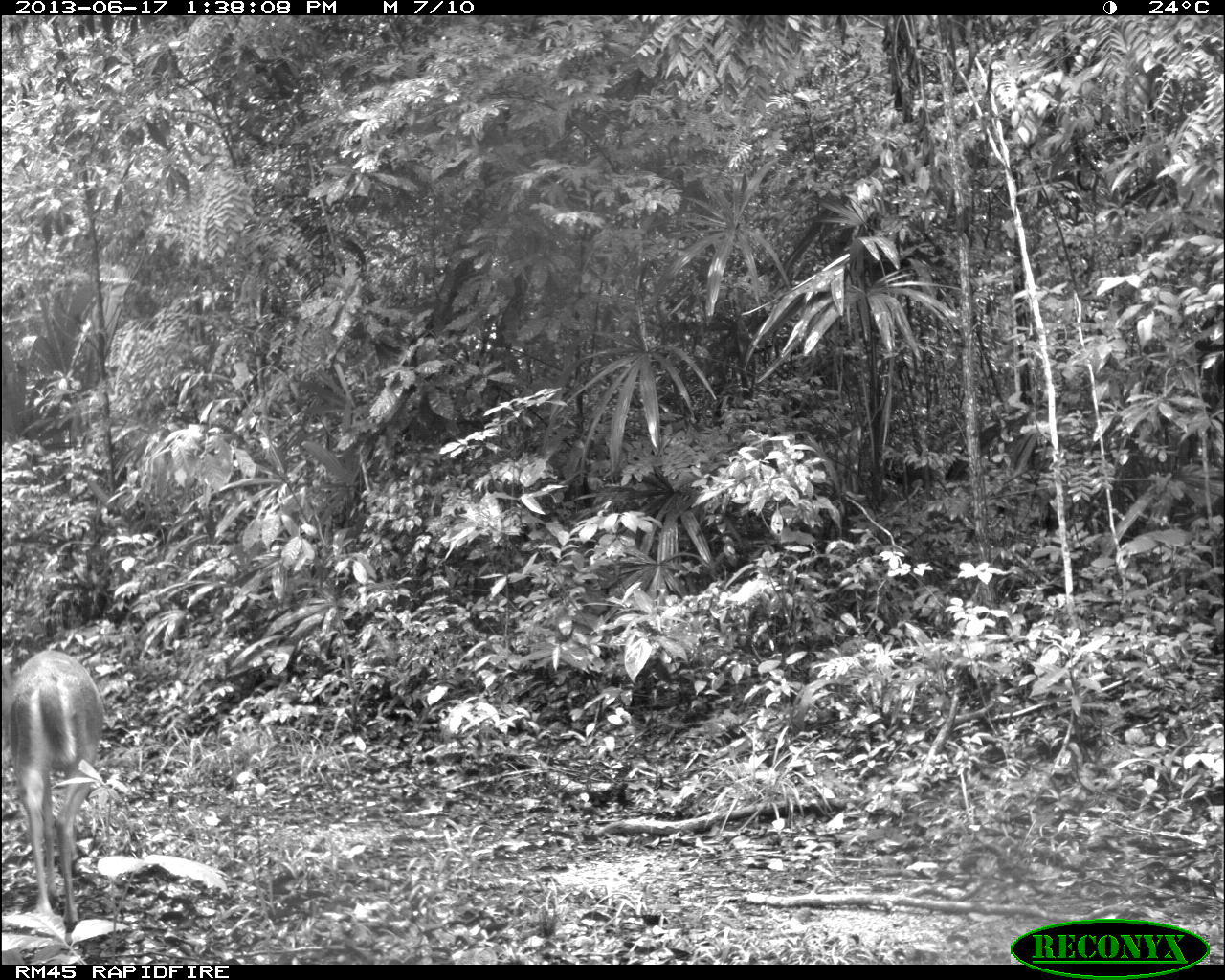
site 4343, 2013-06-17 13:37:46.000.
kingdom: Animalia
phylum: Chordata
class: Mammalia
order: Artiodactyla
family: Cervidae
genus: Odocoileus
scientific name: Odocoileus virginianus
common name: white-tailed deer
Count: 2.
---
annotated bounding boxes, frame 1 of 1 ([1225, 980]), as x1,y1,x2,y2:
odocoileus virginianus: 5,646,102,931